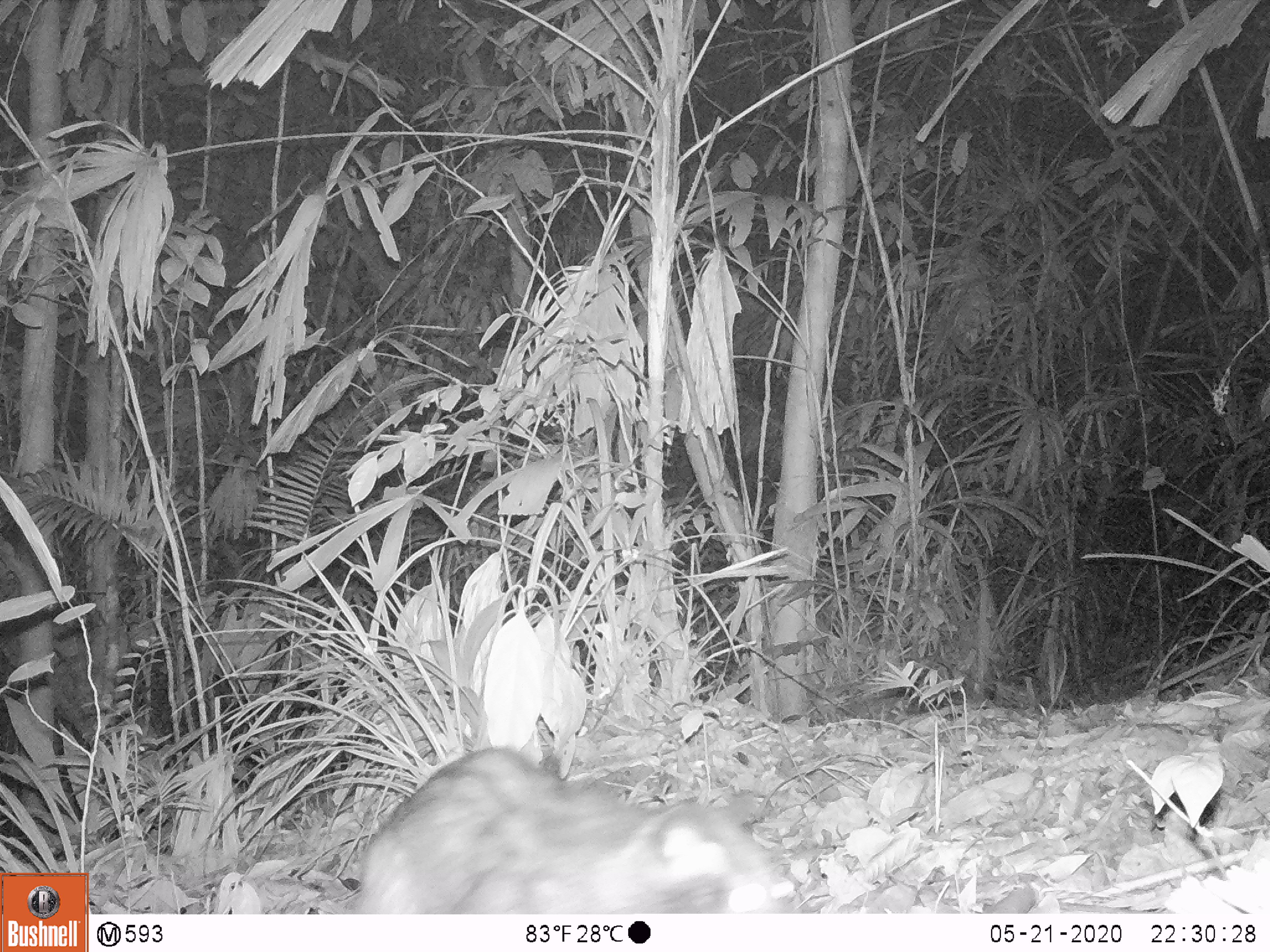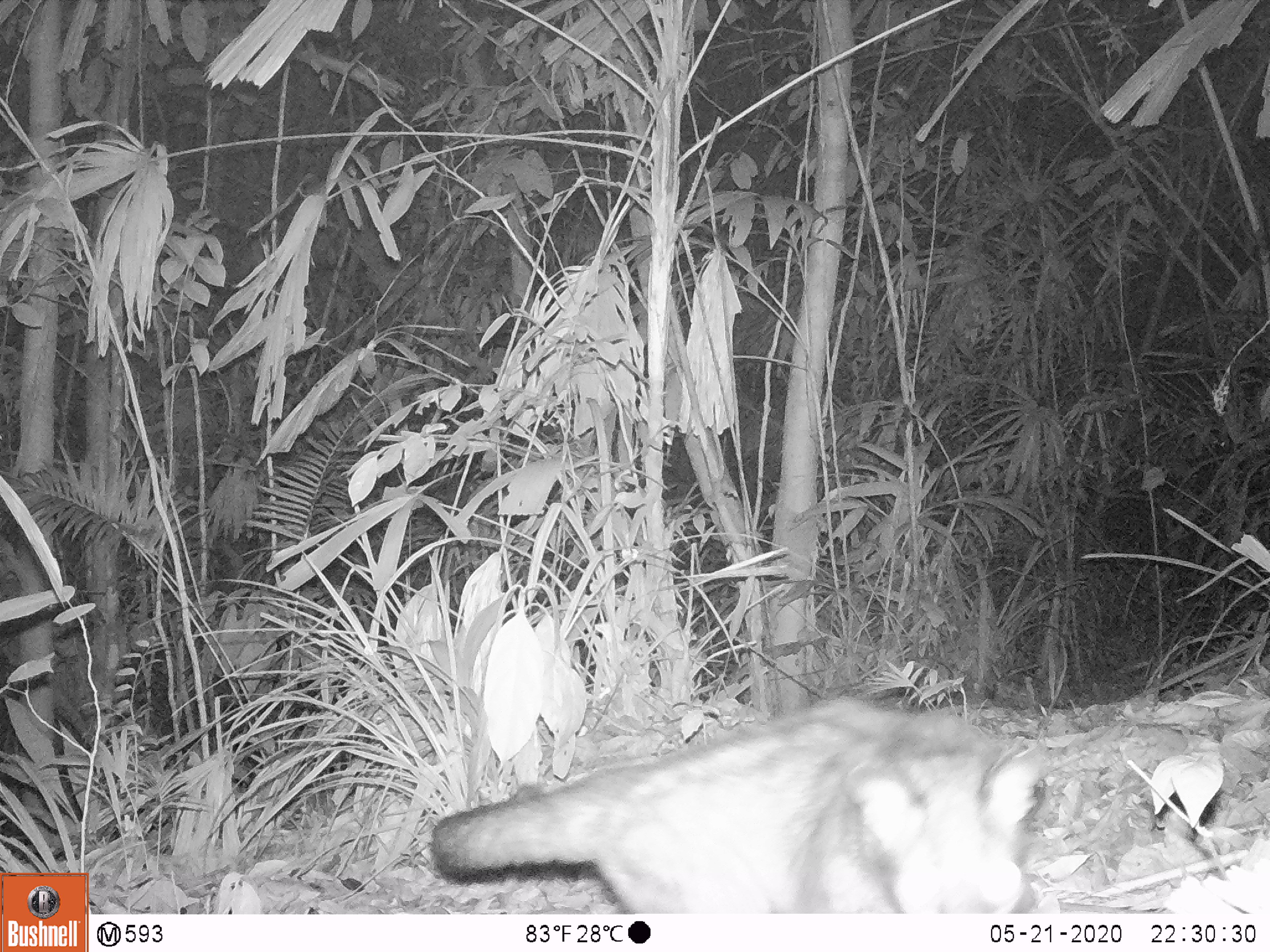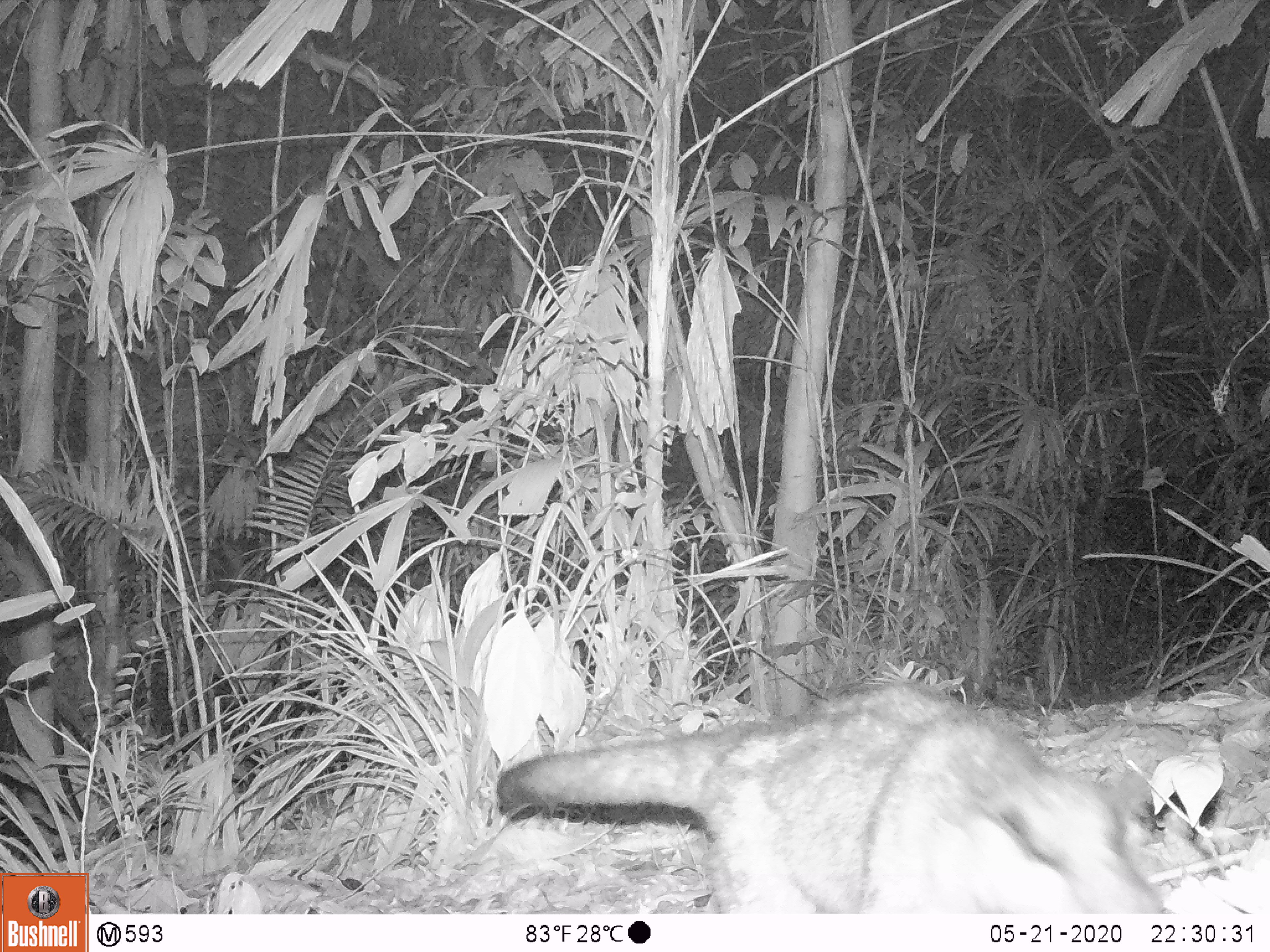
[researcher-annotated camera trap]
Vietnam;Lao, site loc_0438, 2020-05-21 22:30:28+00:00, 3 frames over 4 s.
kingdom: Animalia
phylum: Chordata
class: Mammalia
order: Carnivora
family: Viverridae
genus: Paradoxurus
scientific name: Paradoxurus hermaphroditus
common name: common palm civet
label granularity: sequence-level